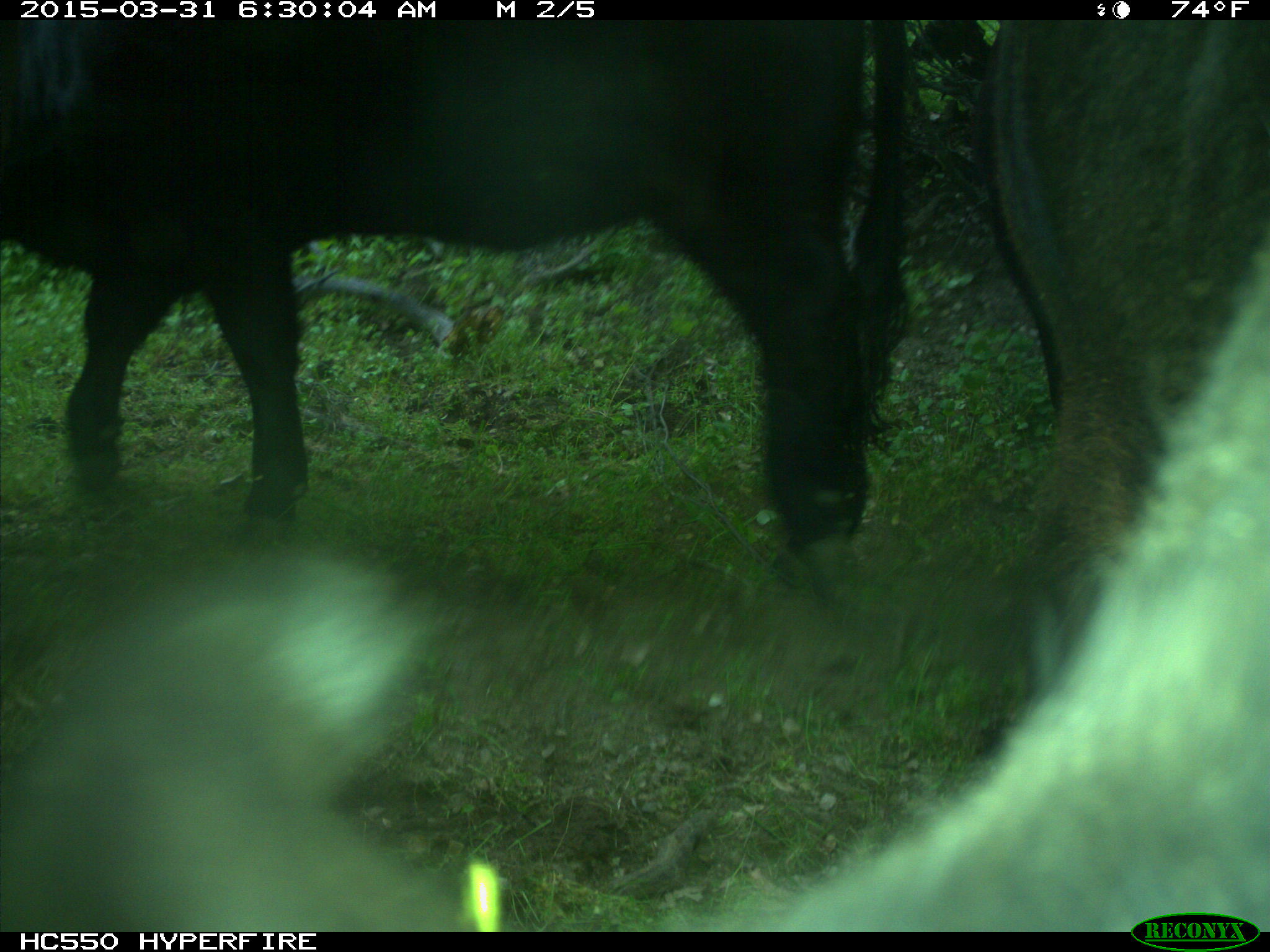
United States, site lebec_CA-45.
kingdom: Animalia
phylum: Chordata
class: Mammalia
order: Artiodactyla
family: Bovidae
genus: Bos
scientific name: Bos taurus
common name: domestic cow